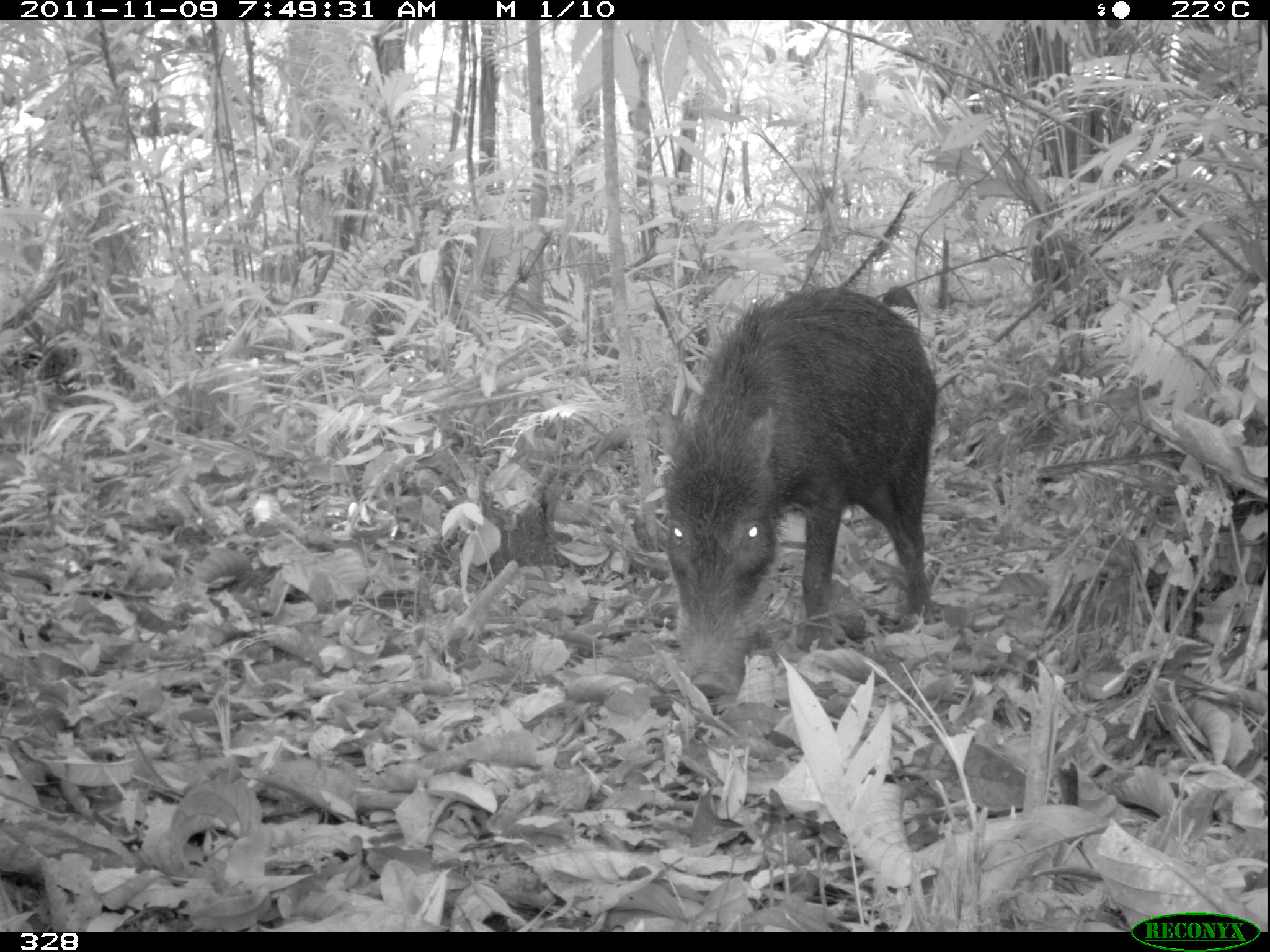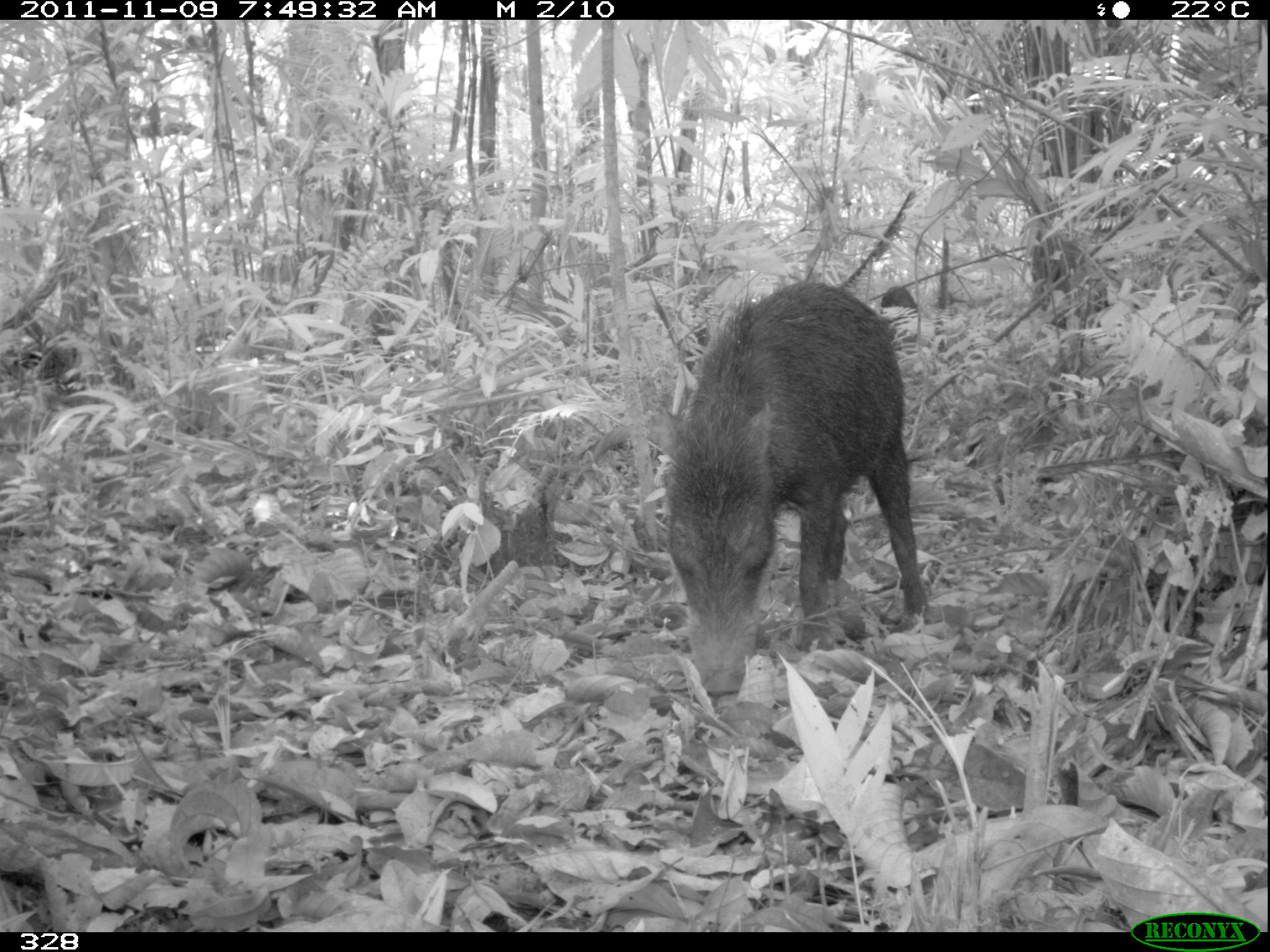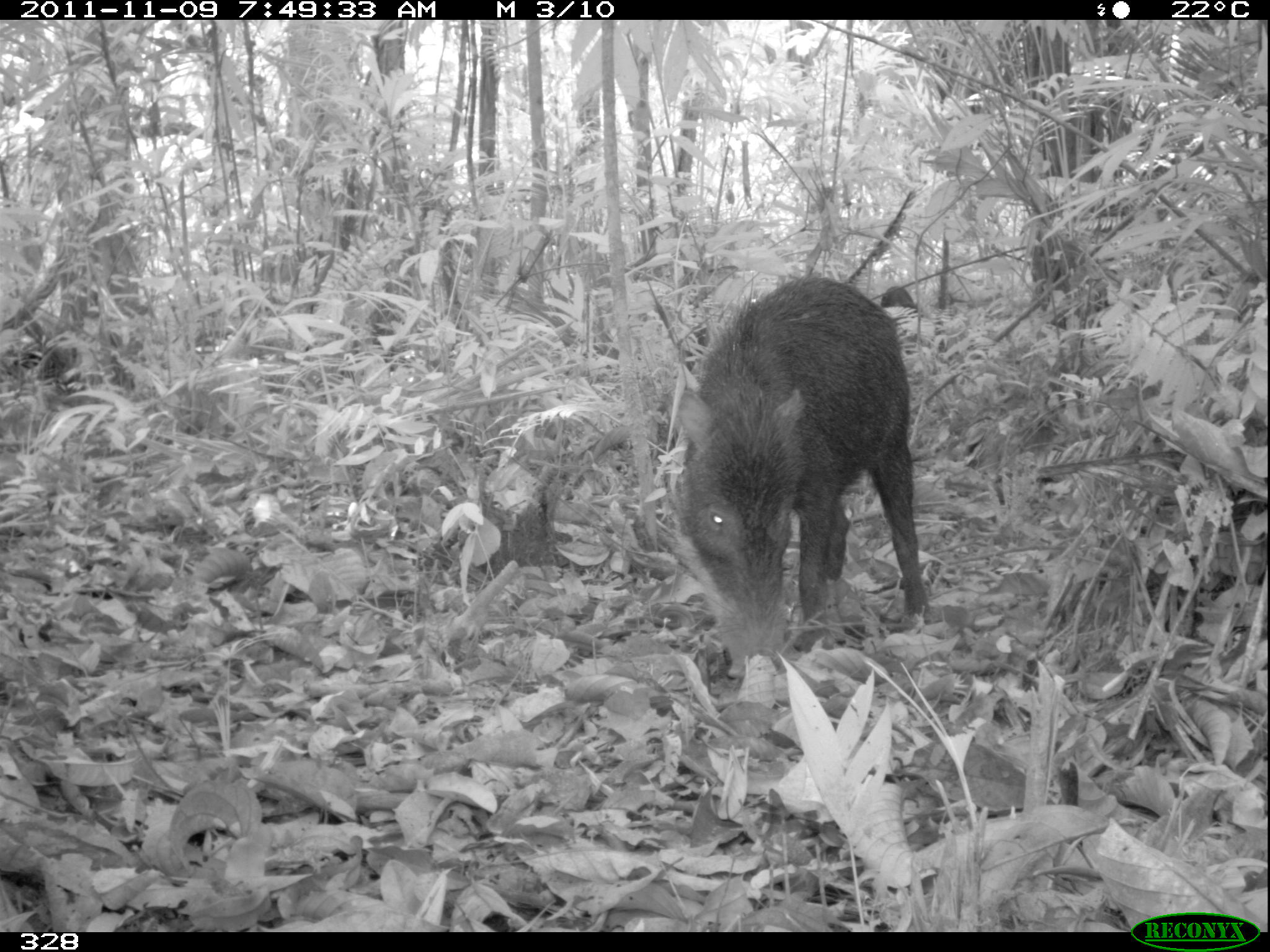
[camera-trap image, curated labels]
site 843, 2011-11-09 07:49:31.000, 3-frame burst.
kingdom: Animalia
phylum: Chordata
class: Mammalia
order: Artiodactyla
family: Tayassuidae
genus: Tayassu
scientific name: Tayassu pecari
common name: white-lipped peccary